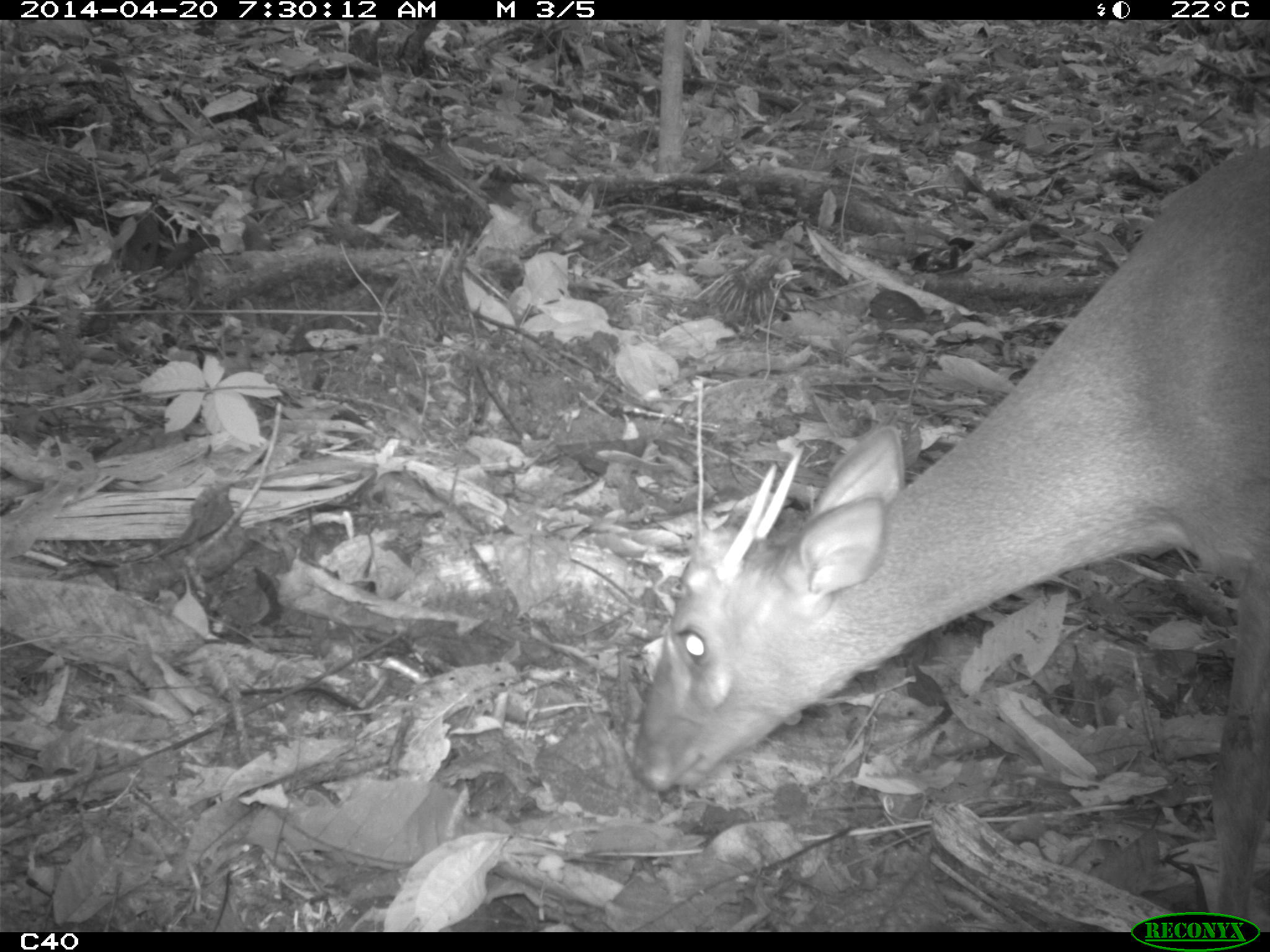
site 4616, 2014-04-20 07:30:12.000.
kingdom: Animalia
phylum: Chordata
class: Mammalia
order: Artiodactyla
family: Cervidae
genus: Mazama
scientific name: Mazama americana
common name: red brocket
Mazama americana (red brocket), count 1, age adult, sex male.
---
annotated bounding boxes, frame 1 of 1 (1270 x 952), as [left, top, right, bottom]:
mazama americana: [633, 141, 1268, 927]